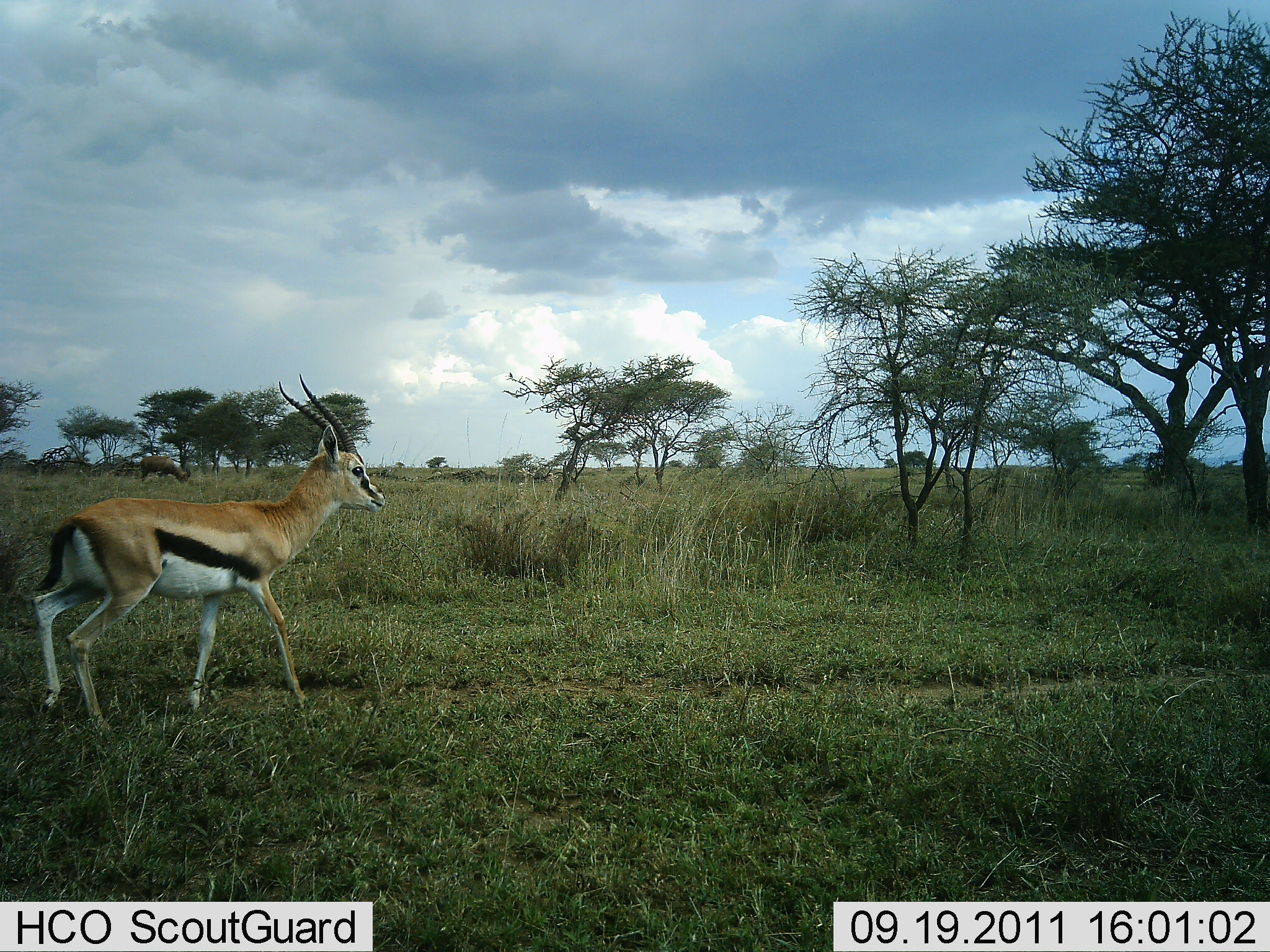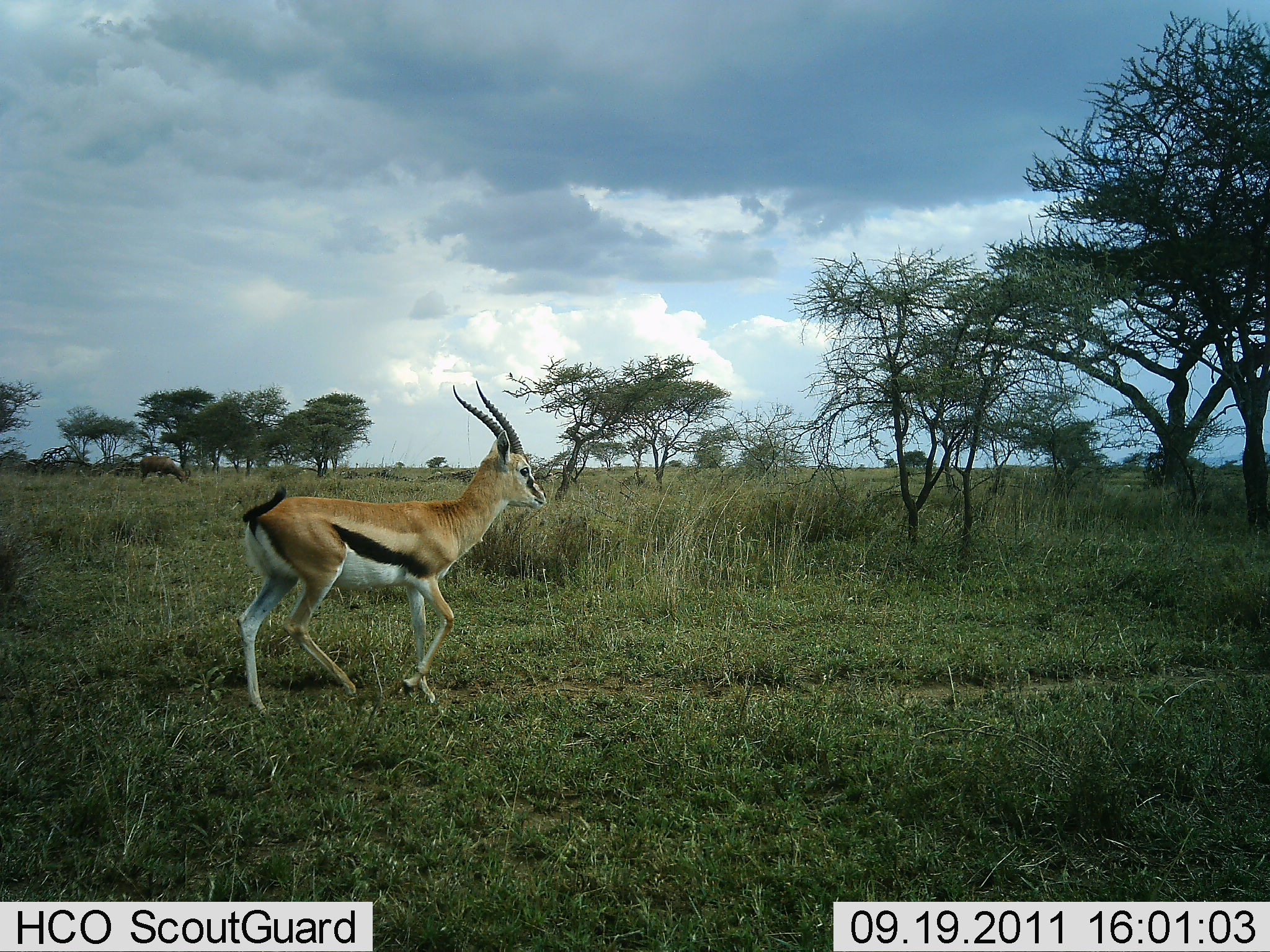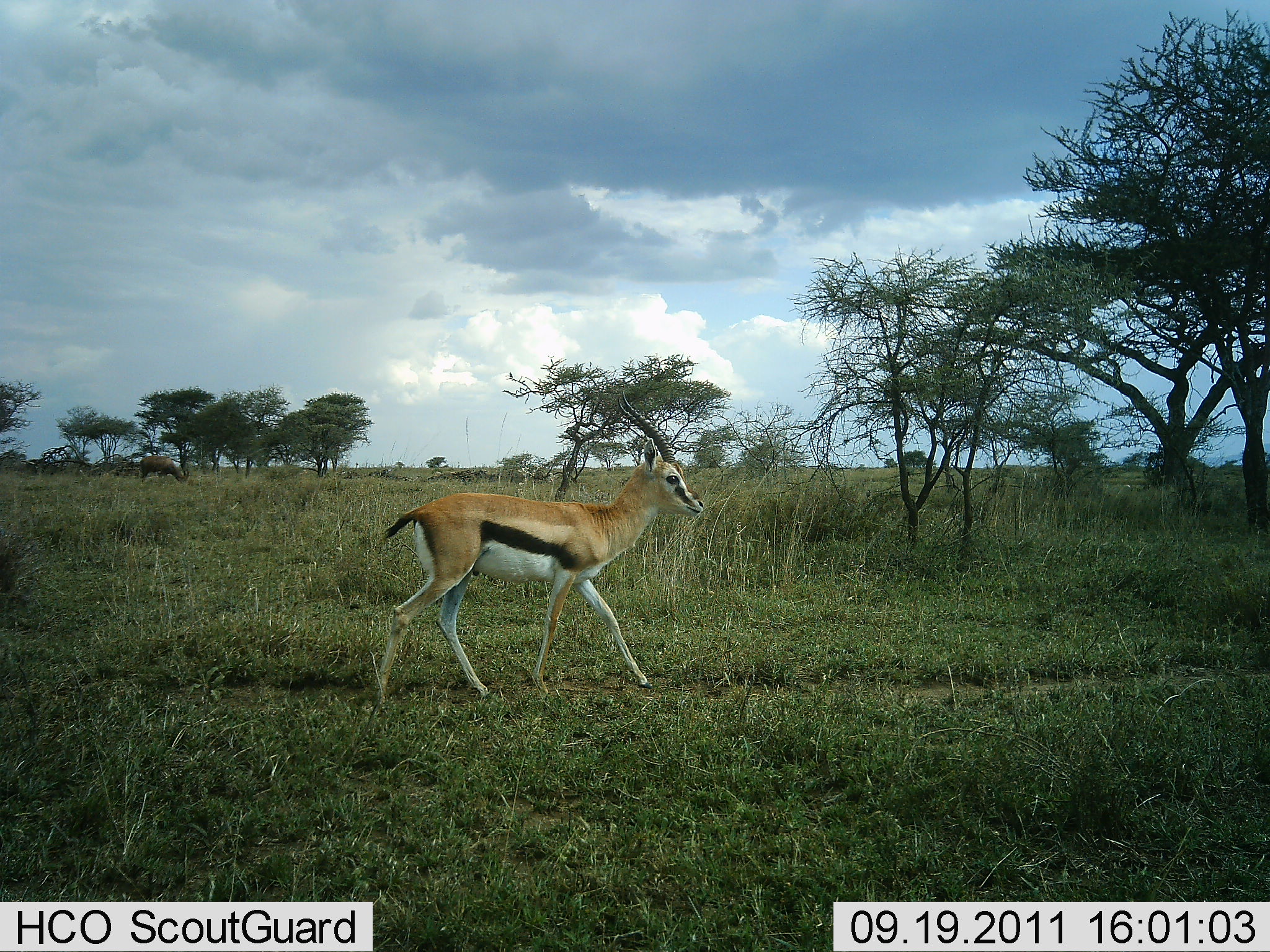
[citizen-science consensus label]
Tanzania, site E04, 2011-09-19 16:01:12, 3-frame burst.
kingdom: Animalia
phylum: Chordata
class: Mammalia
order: Artiodactyla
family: Bovidae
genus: Eudorcas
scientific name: Eudorcas thomsonii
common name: thomson's gazelle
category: gazellethomsons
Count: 1.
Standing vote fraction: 0%.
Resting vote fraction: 0%.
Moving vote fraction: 100%.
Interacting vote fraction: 0%.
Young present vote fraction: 0%.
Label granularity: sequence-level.